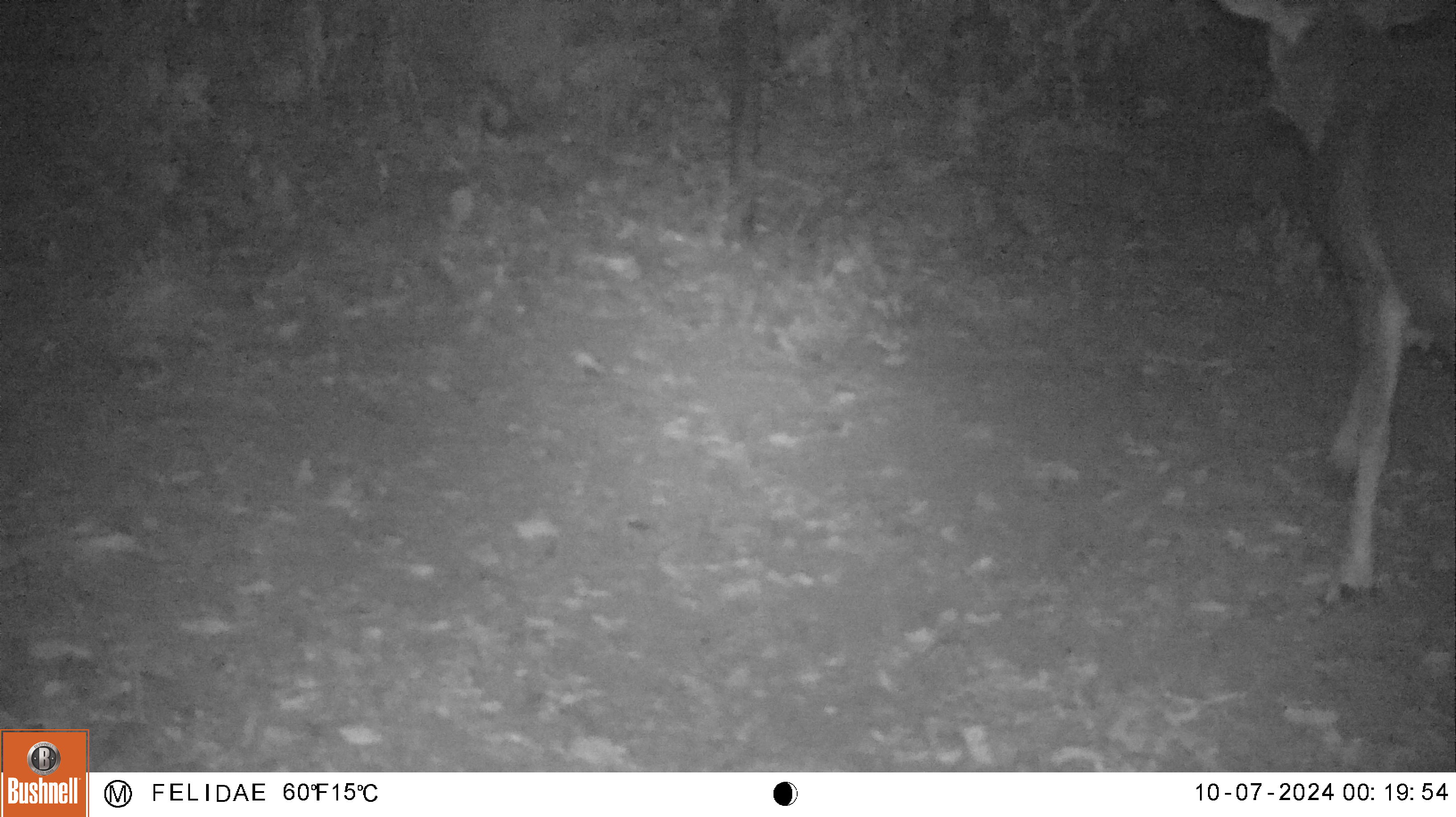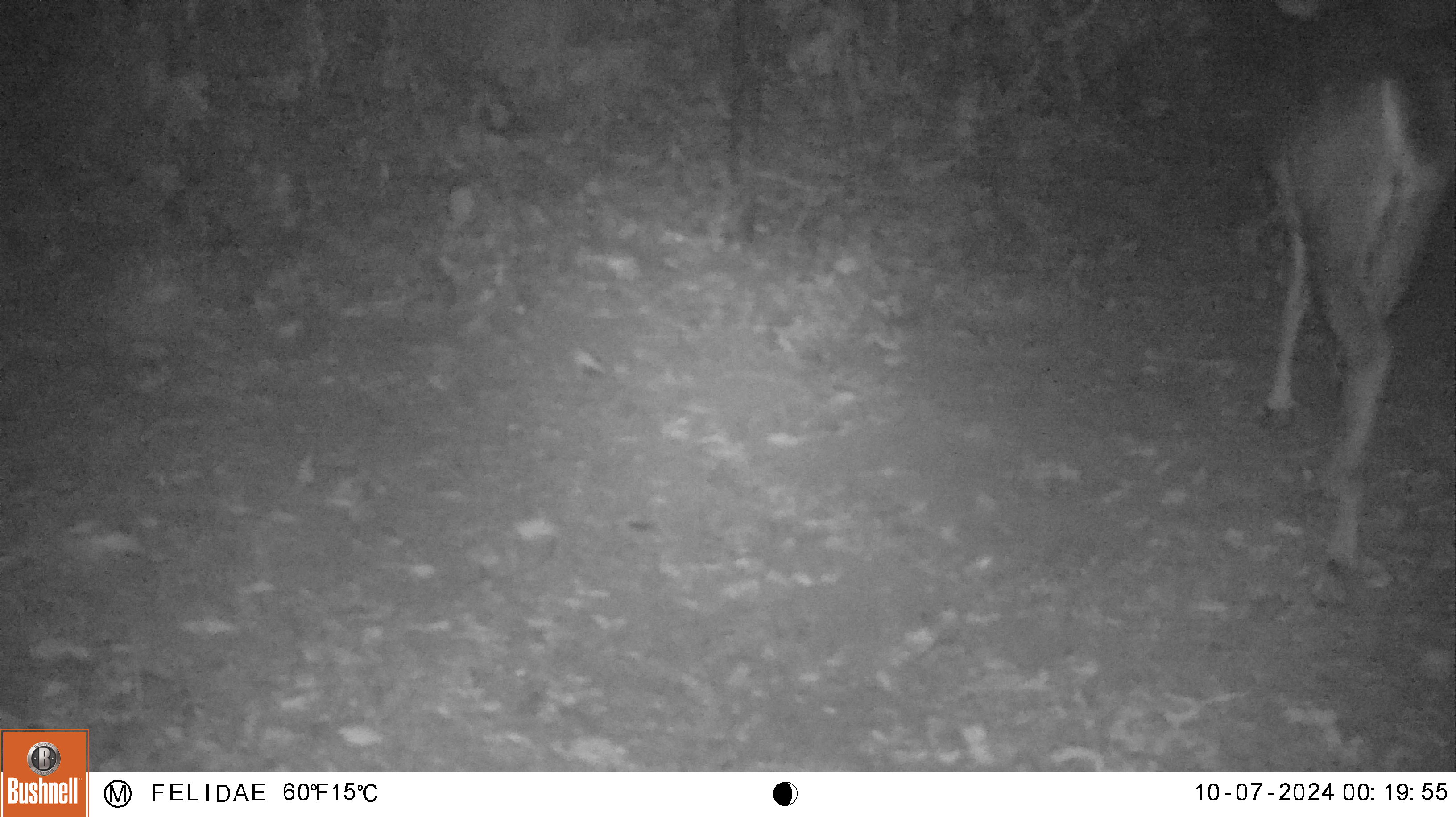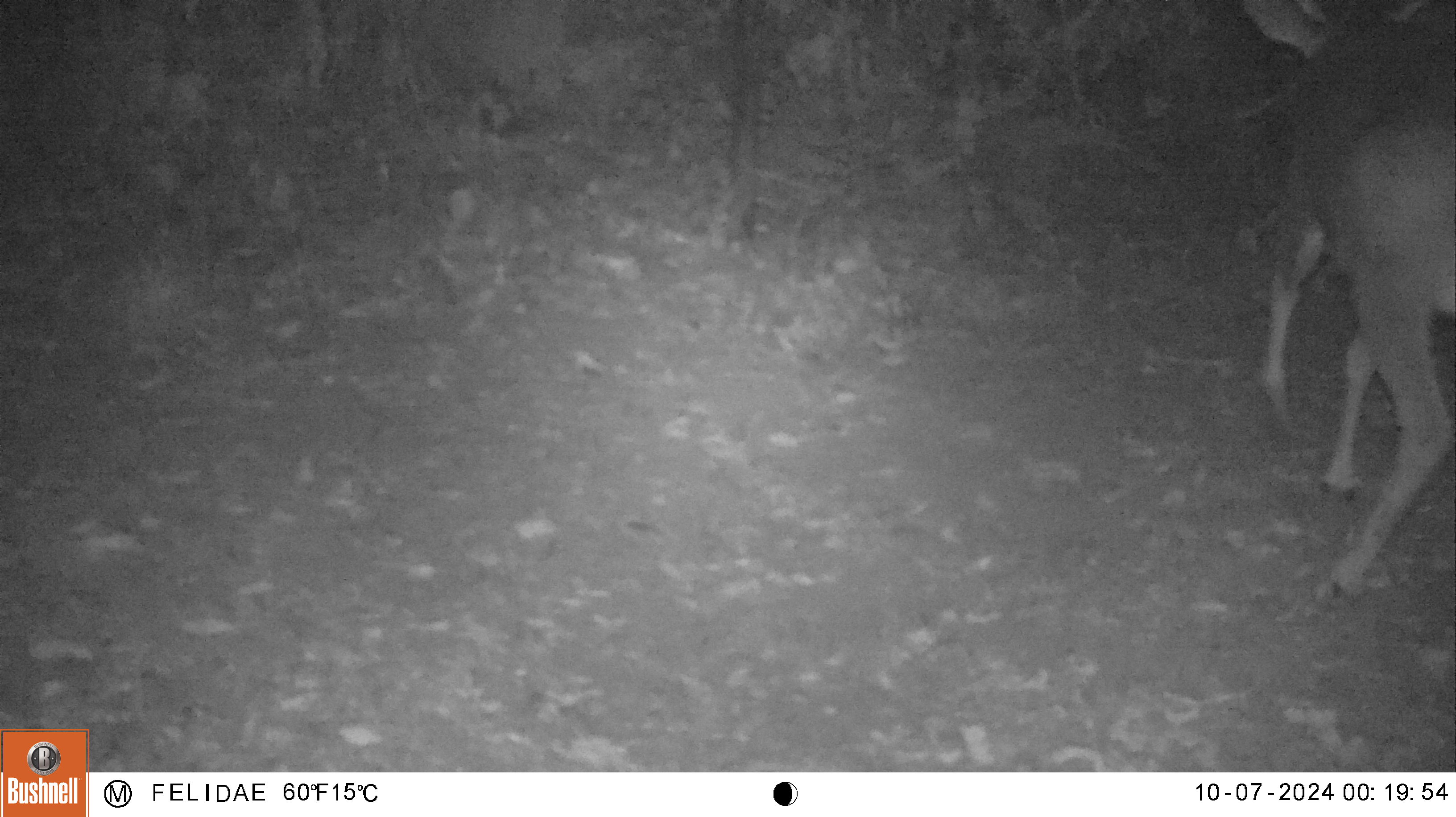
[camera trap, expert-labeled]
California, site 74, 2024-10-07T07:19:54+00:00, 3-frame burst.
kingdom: Animalia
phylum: Chordata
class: Mammalia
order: Artiodactyla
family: Cervidae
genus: Odocoileus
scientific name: Odocoileus hemionus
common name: mule deer